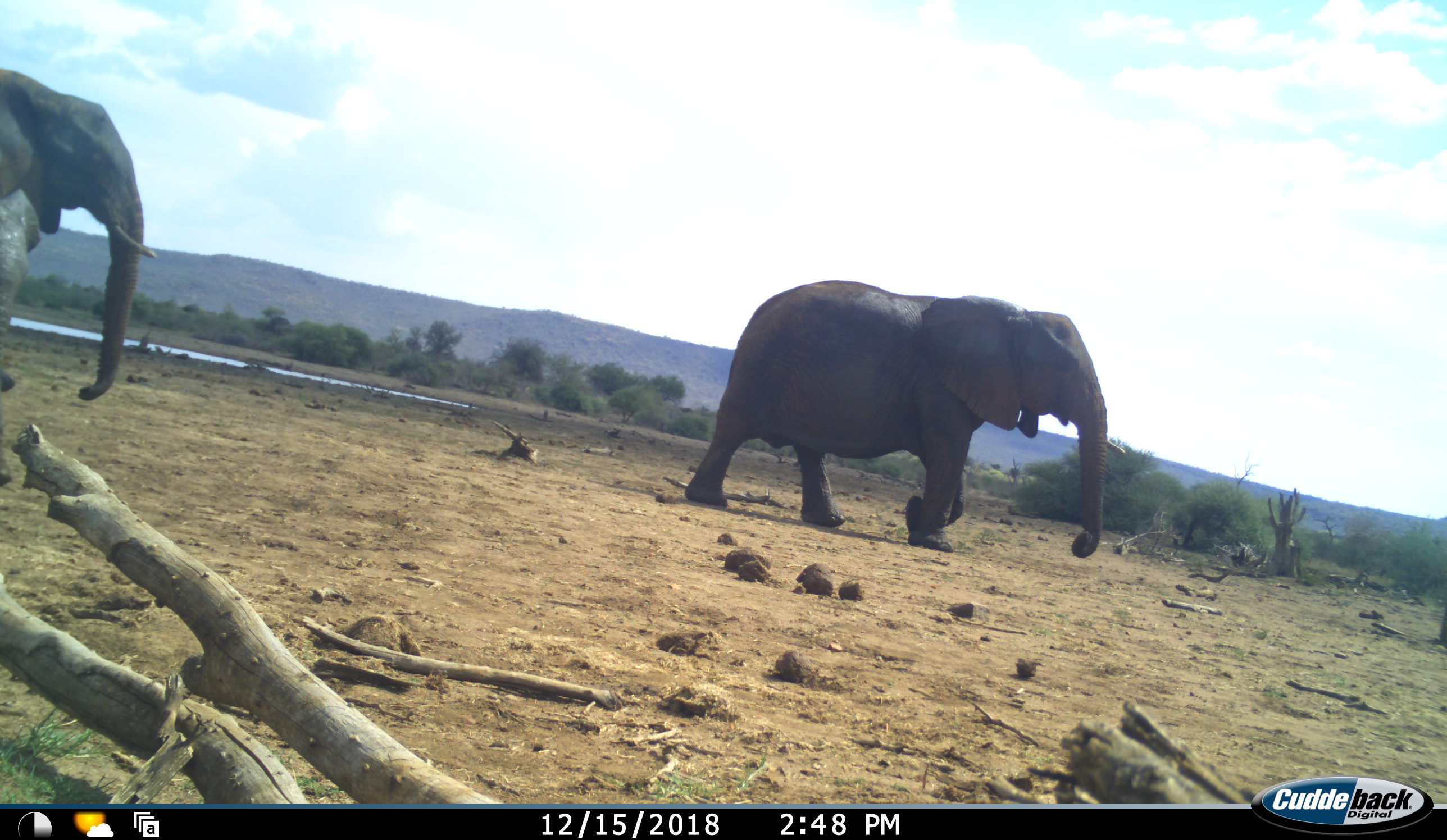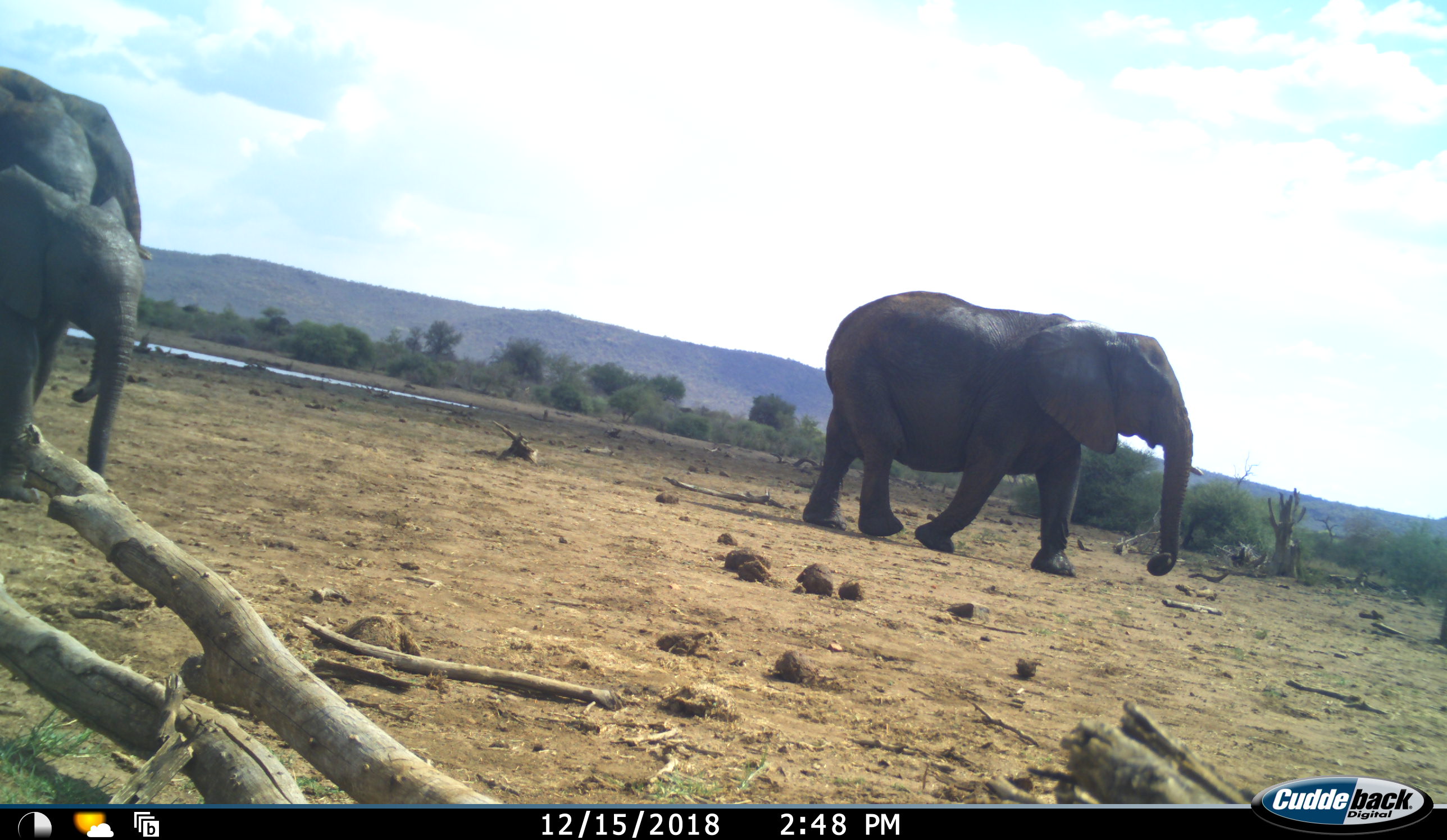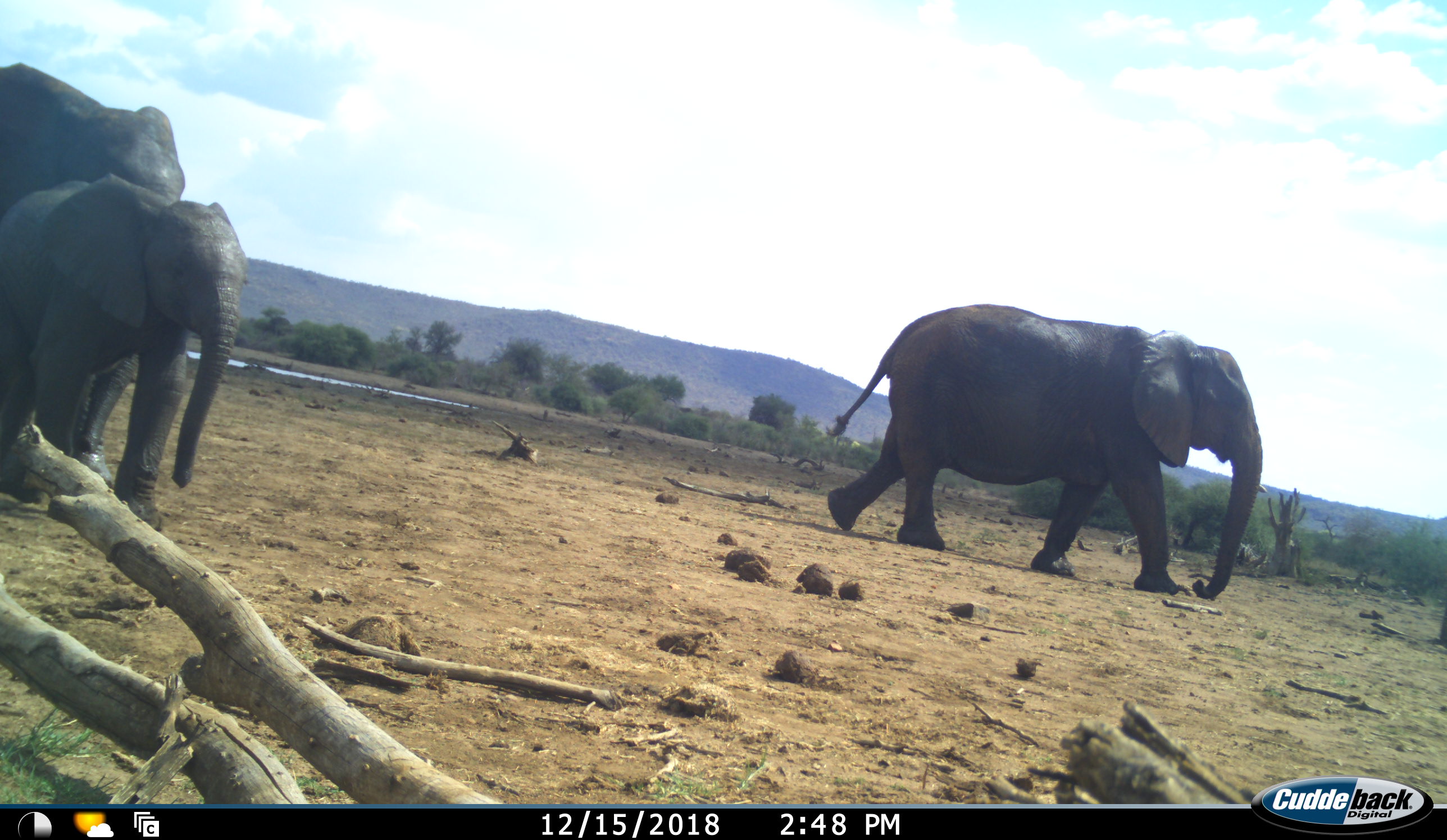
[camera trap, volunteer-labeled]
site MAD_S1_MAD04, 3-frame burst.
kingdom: Animalia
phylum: Chordata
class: Mammalia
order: Proboscidea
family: Elephantidae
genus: Loxodonta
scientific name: Loxodonta africana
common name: african bush elephant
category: elephant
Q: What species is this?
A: Elephant (african bush elephant) (Loxodonta africana).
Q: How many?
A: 3.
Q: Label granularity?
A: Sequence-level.